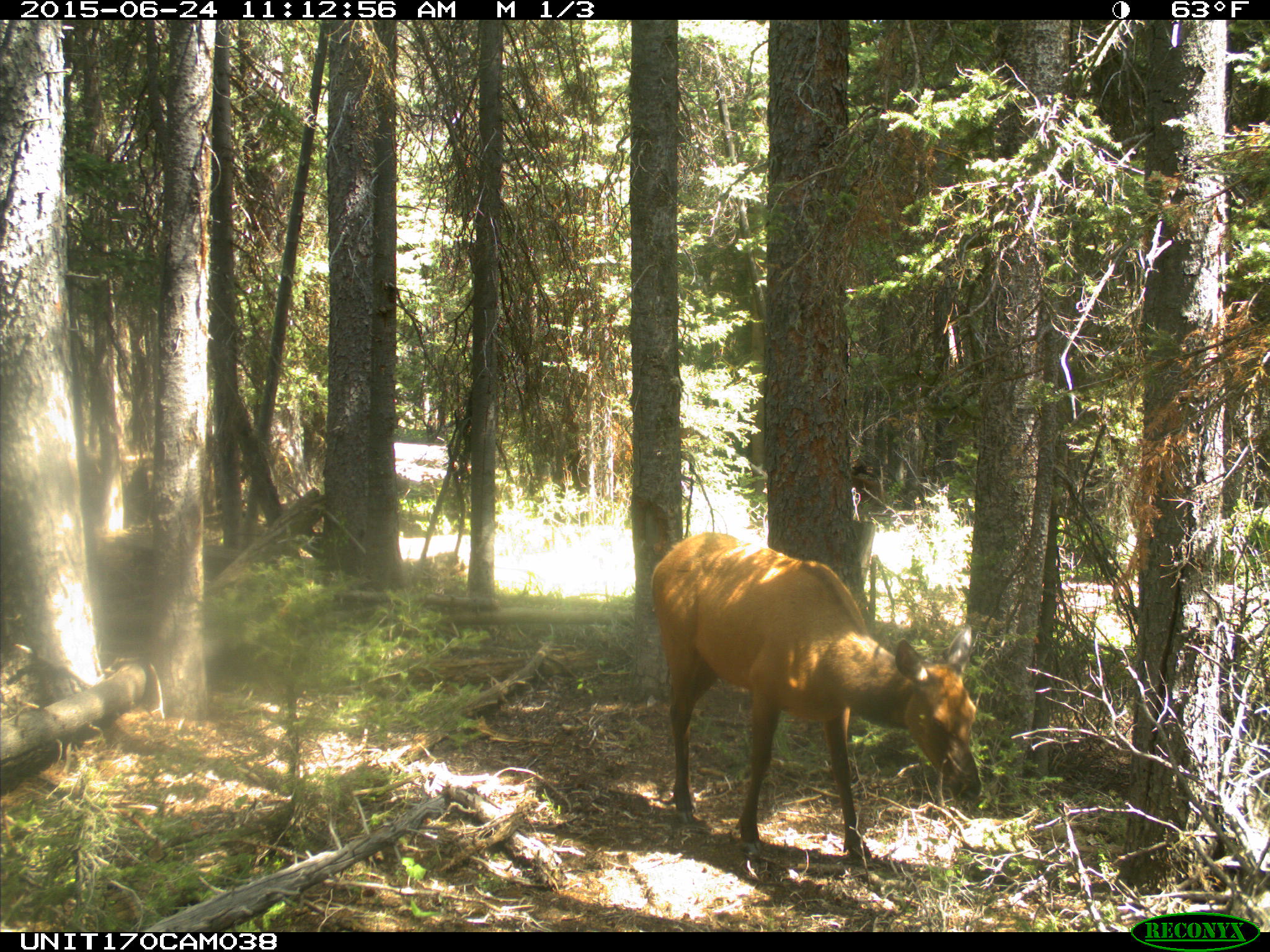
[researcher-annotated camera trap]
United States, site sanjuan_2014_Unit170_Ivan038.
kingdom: Animalia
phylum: Chordata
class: Mammalia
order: Artiodactyla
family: Cervidae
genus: Cervus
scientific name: Cervus elaphus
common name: red deer